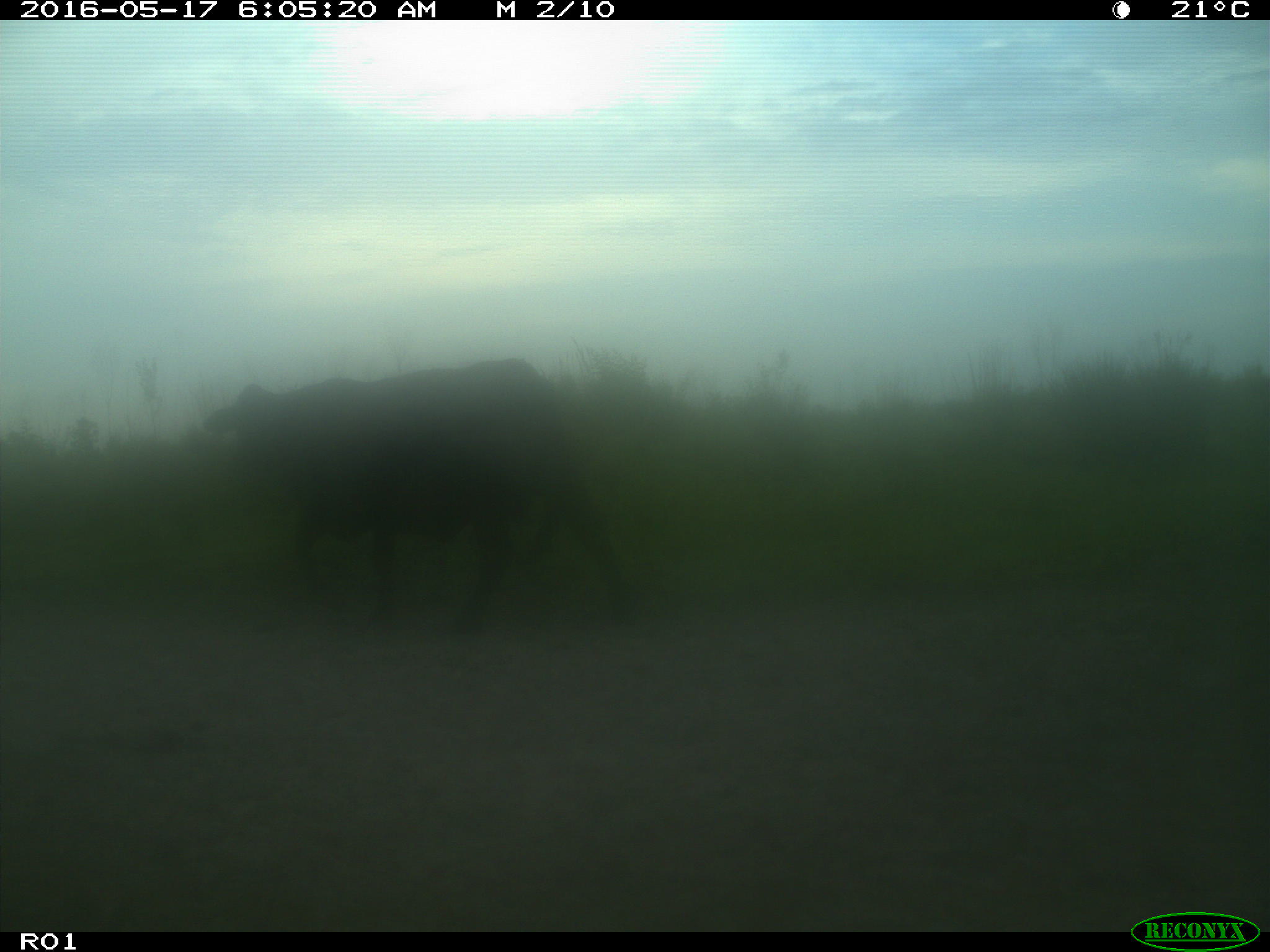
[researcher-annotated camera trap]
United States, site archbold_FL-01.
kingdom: Animalia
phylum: Chordata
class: Mammalia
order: Artiodactyla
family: Bovidae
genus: Bos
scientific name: Bos taurus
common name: domestic cow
Bos taurus (domestic cow).